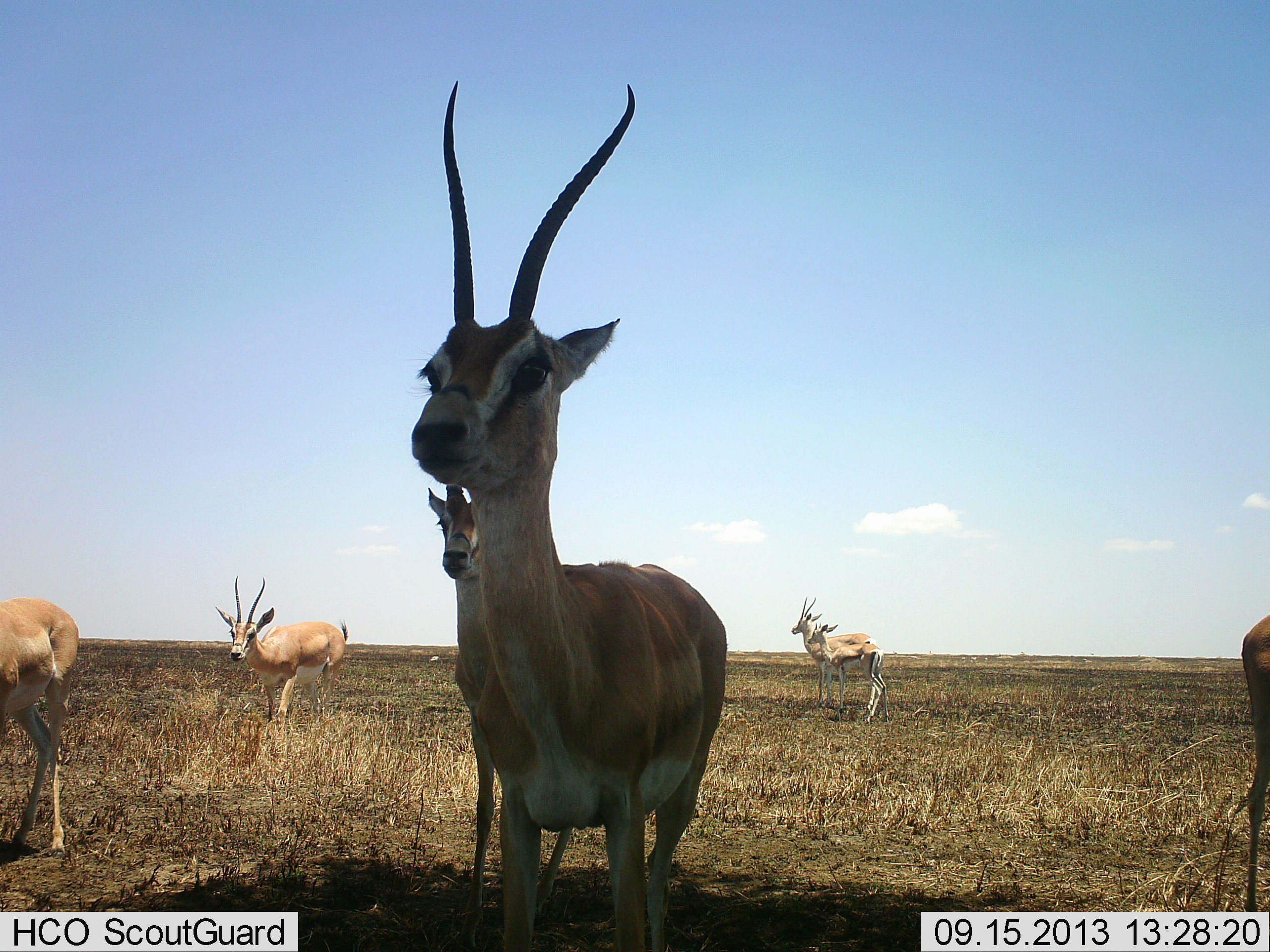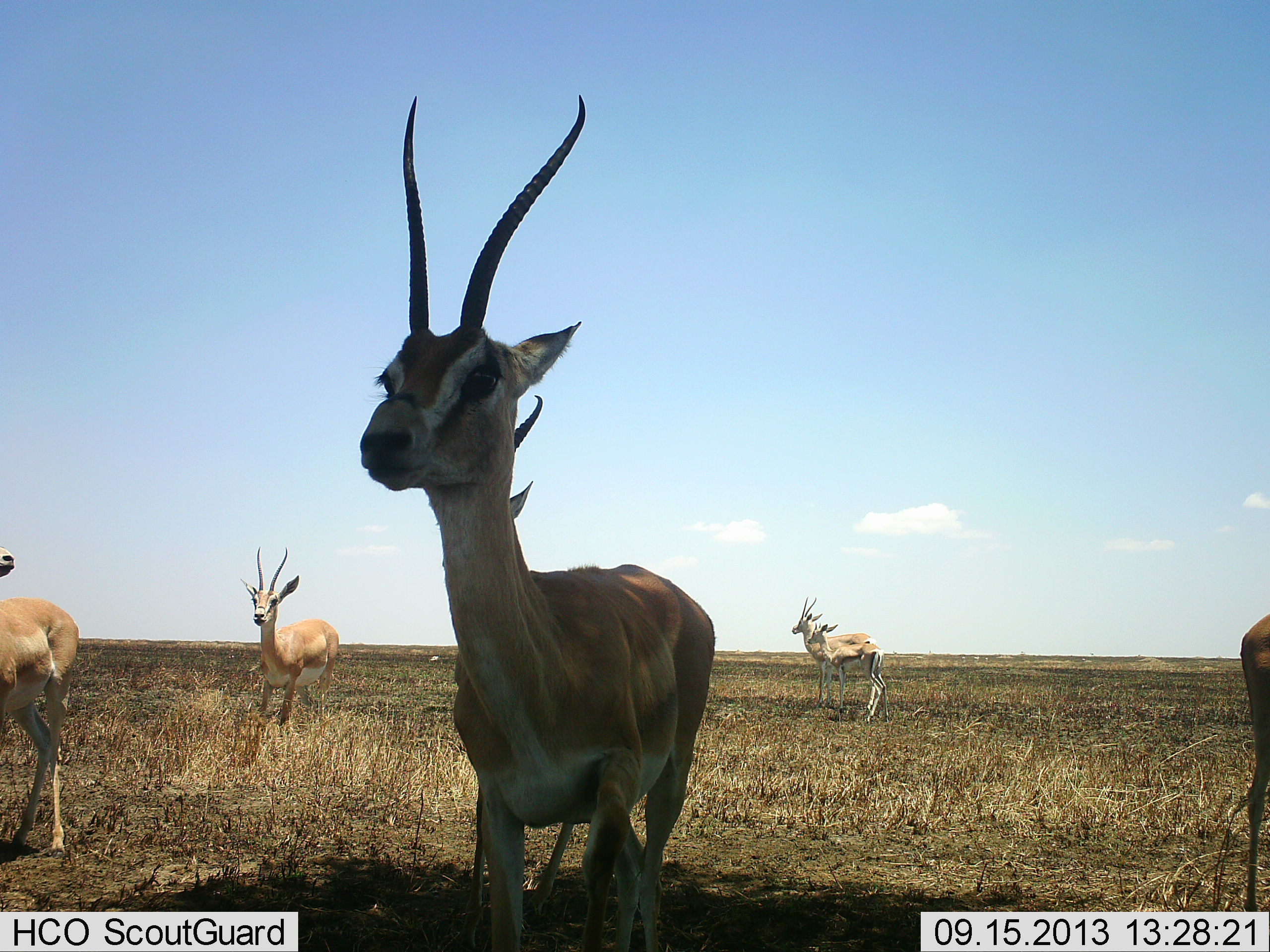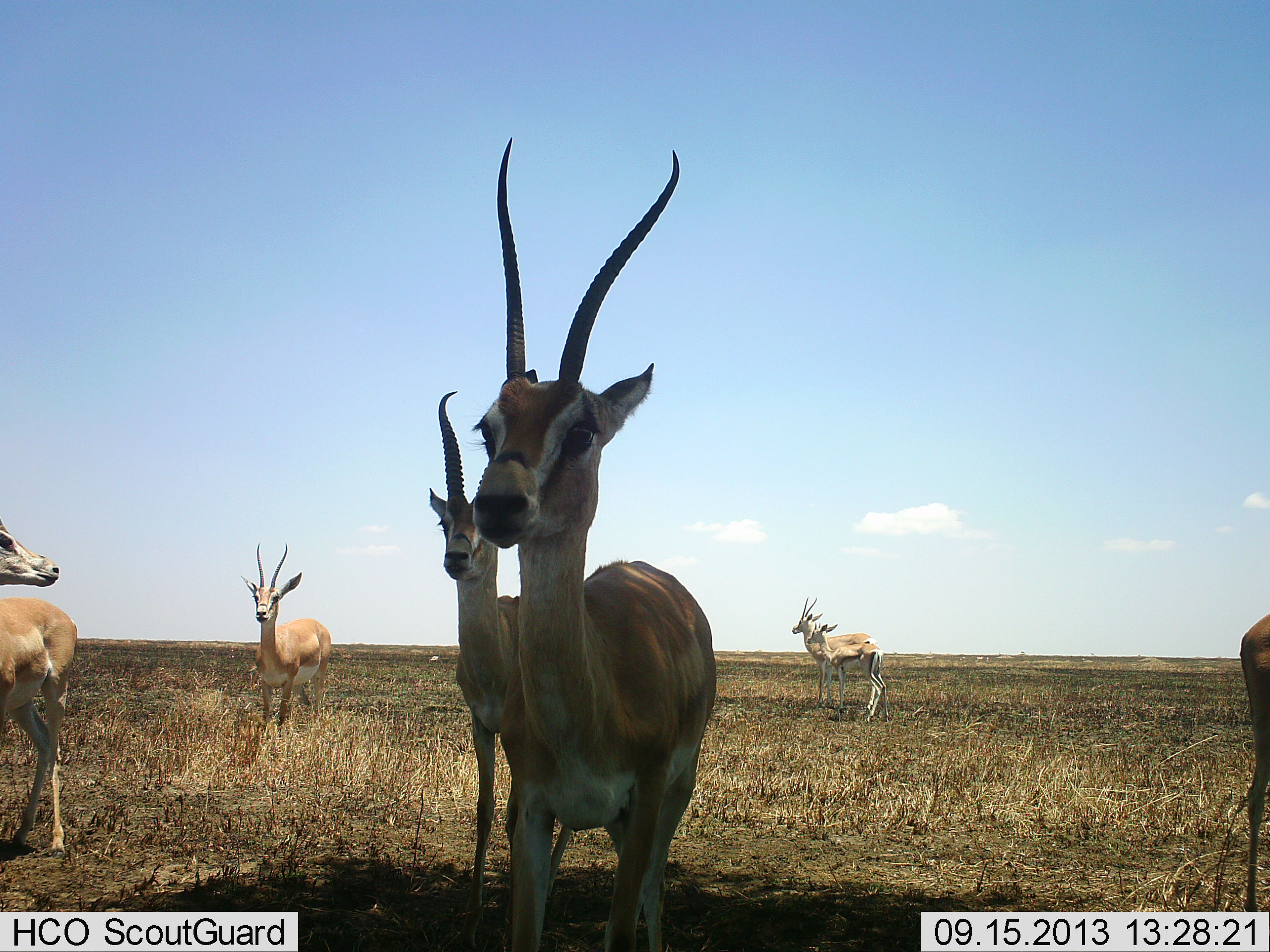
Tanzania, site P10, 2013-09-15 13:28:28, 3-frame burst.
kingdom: Animalia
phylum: Chordata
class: Mammalia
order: Artiodactyla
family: Bovidae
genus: Nanger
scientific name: Nanger granti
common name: grant's gazelle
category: gazellegrants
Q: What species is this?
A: Gazellegrants (grant's gazelle) (Nanger granti).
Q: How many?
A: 6.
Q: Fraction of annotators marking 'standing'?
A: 82%.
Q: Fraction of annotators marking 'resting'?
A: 0%.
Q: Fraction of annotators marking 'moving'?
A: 27%.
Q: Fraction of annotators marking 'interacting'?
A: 0%.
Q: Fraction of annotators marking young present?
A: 0%.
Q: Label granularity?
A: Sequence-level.